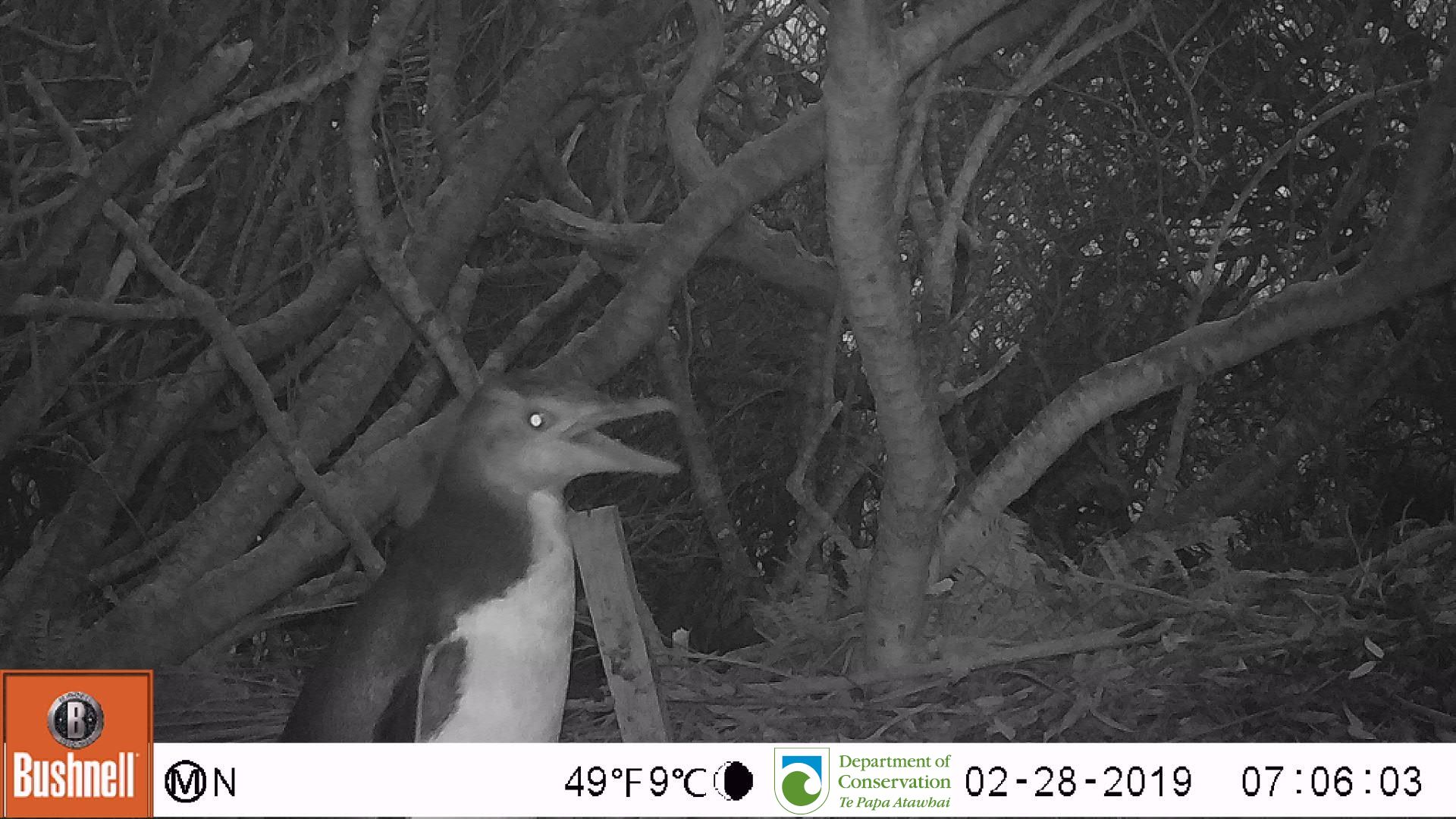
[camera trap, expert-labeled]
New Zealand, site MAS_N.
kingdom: Animalia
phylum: Chordata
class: Aves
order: Sphenisciformes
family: Spheniscidae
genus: Megadyptes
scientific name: Megadyptes antipodes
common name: yellow-eyed penguin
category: yellow eyed penguin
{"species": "yellow eyed penguin (yellow-eyed penguin) (Megadyptes antipodes)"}